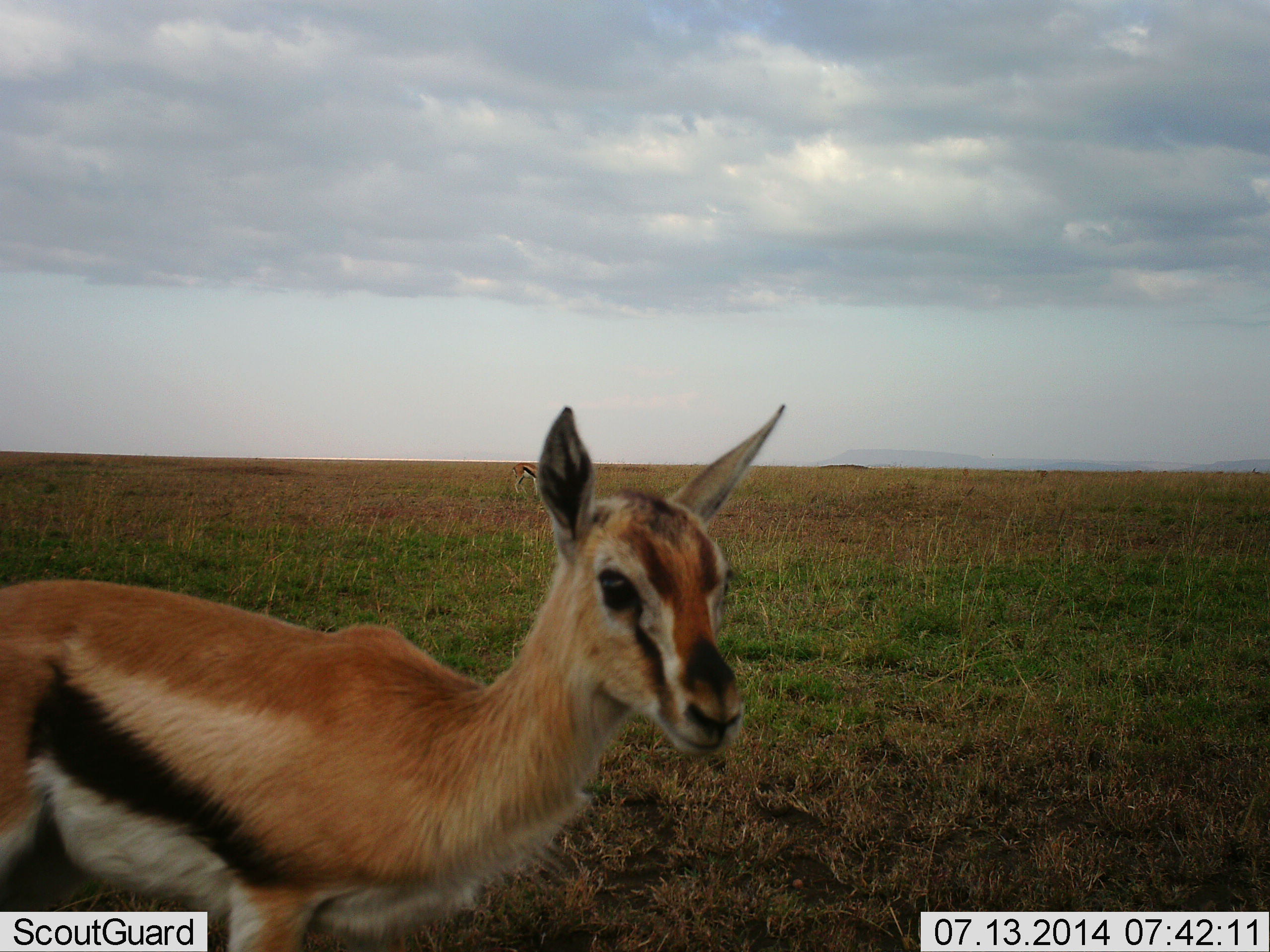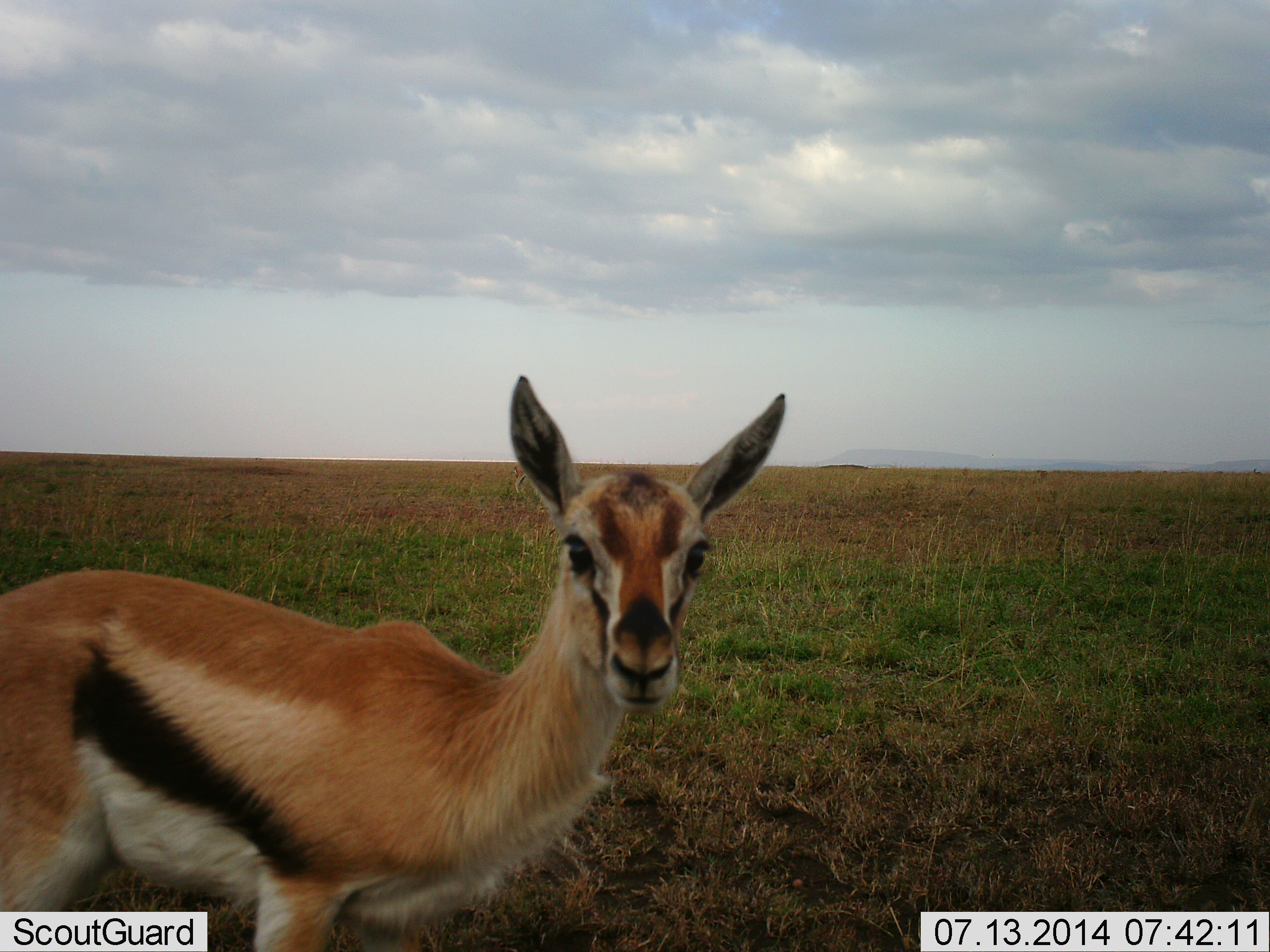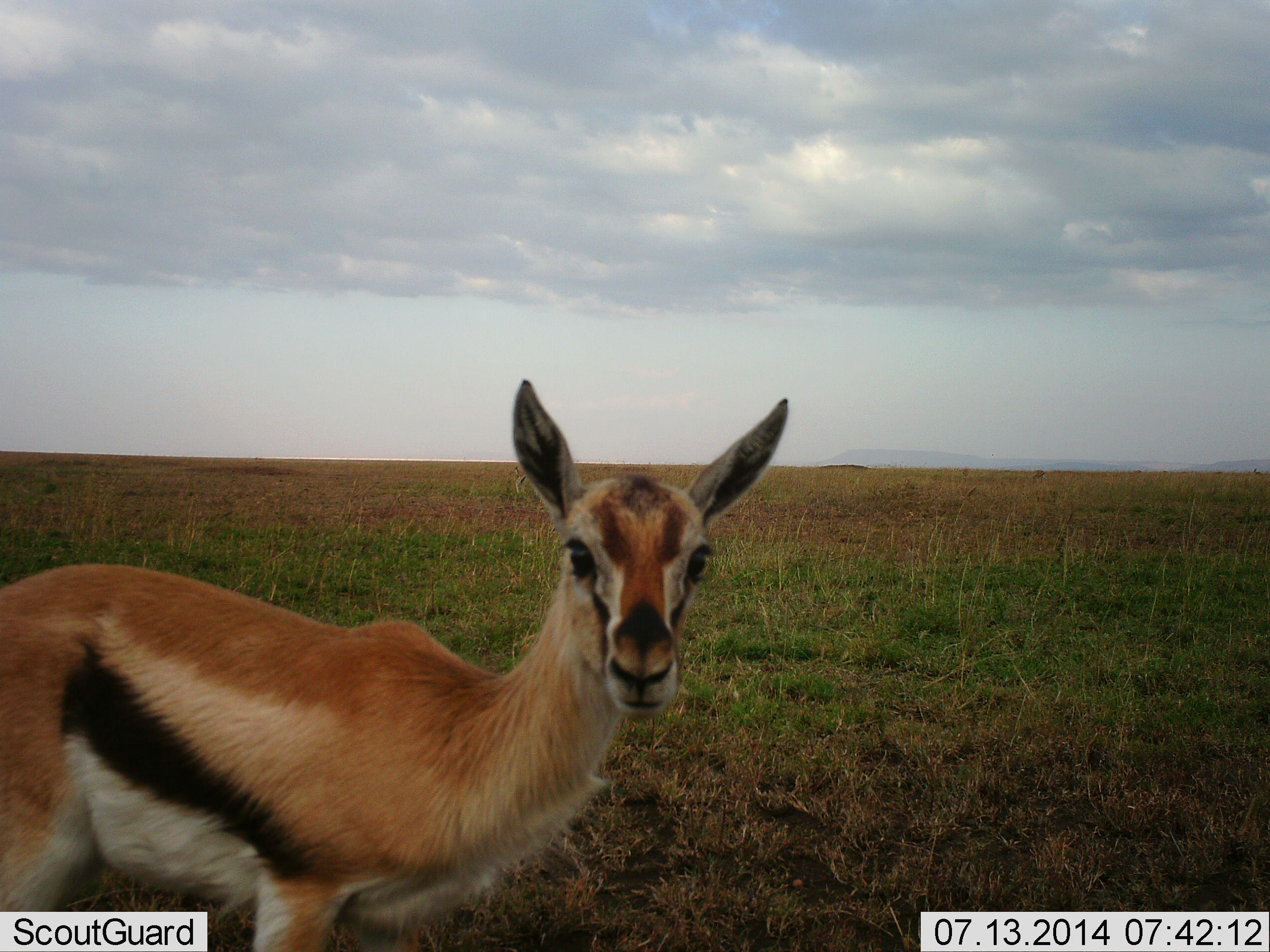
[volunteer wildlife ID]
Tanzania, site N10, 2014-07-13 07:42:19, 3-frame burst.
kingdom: Animalia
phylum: Chordata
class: Mammalia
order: Artiodactyla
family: Bovidae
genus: Eudorcas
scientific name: Eudorcas thomsonii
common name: thomson's gazelle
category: gazellethomsons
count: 1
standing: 100%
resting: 0%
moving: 10%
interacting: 0%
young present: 10%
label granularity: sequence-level